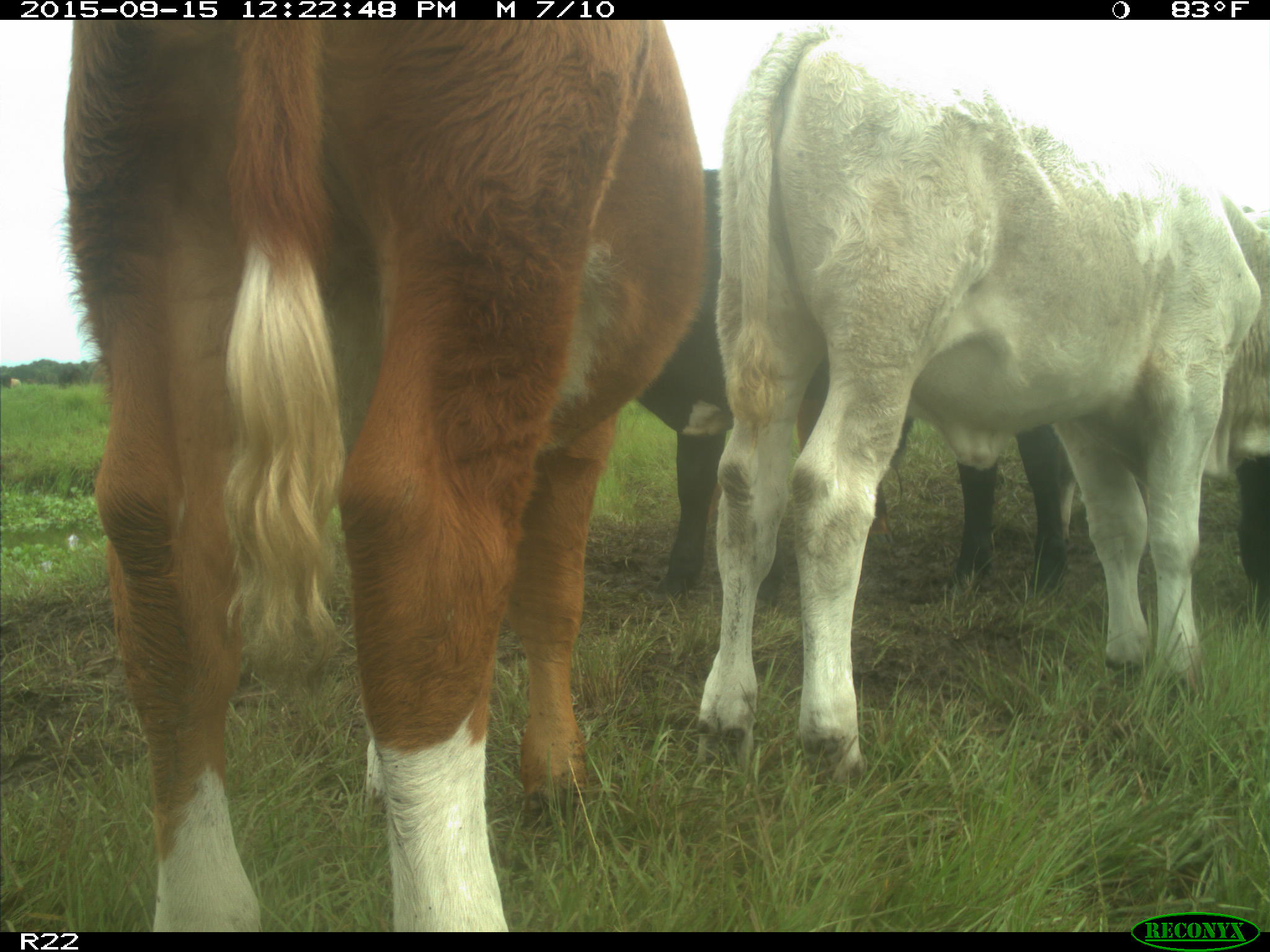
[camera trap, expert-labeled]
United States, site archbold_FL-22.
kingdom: Animalia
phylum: Chordata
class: Mammalia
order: Artiodactyla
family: Bovidae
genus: Bos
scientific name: Bos taurus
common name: domestic cow